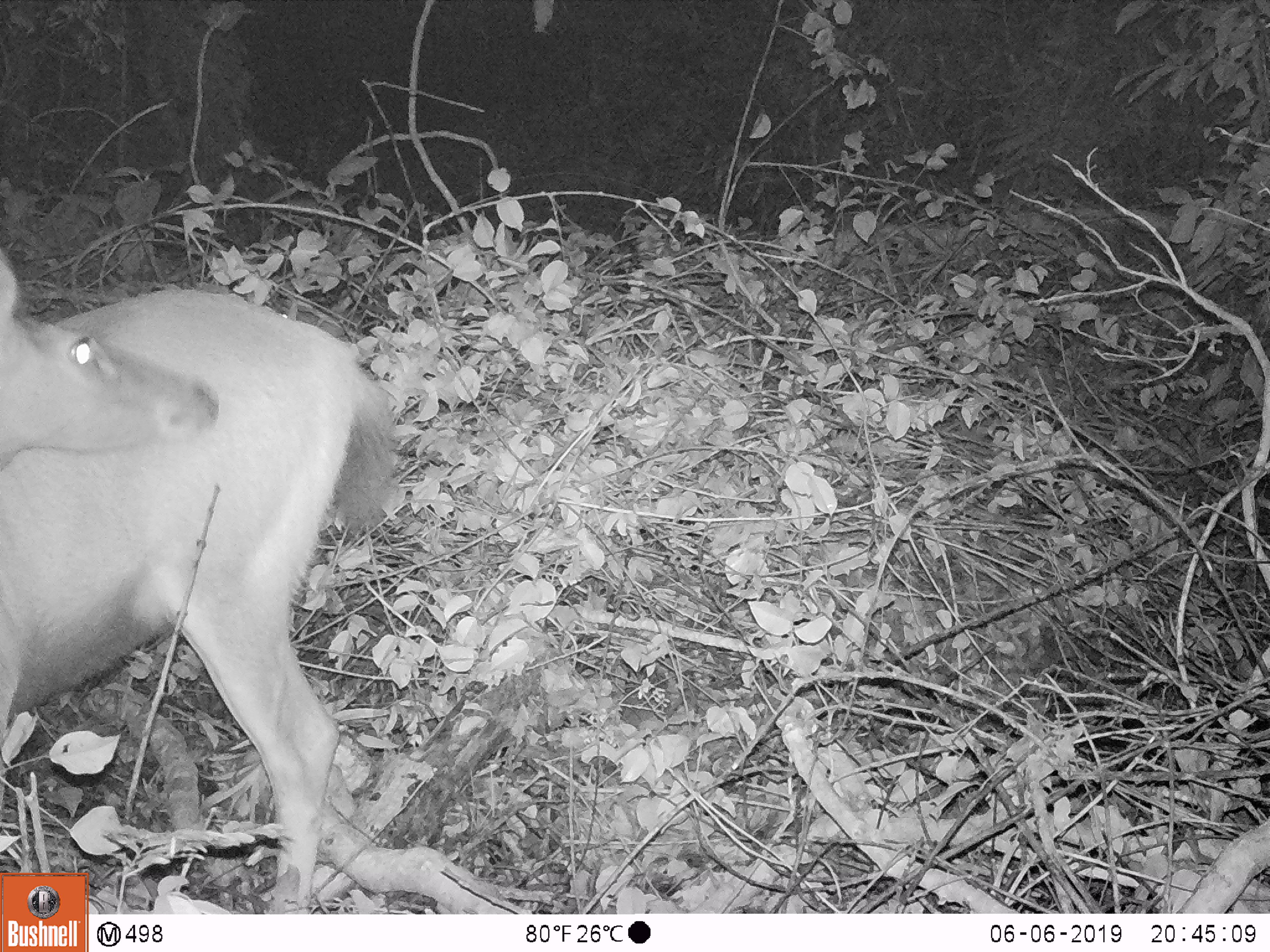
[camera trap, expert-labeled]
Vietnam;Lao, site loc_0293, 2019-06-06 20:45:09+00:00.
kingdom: Animalia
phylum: Chordata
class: Mammalia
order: Artiodactyla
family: Cervidae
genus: Rusa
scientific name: Rusa unicolor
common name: sambar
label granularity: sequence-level